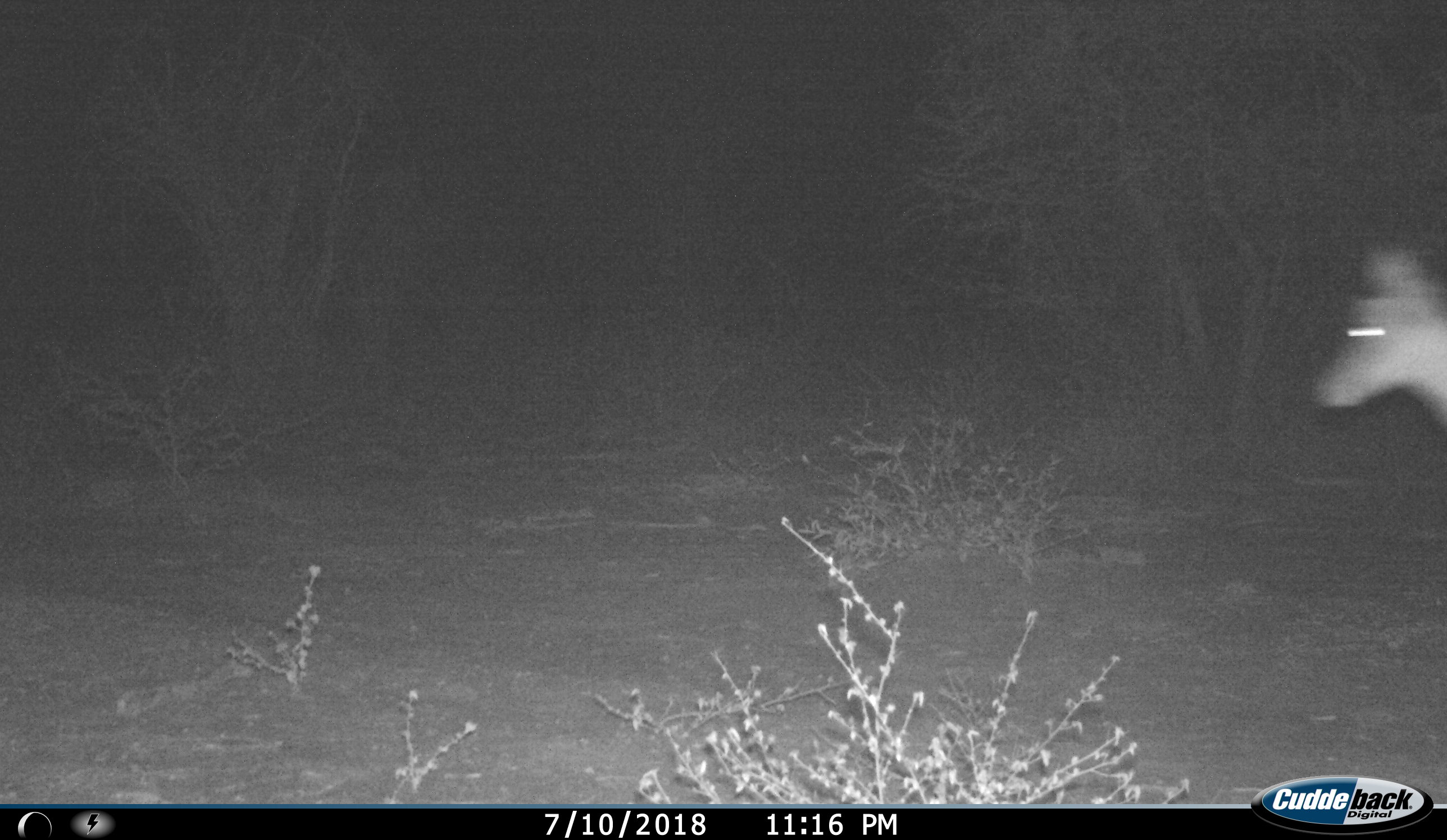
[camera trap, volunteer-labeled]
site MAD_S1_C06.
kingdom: Animalia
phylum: Chordata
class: Mammalia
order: Artiodactyla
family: Bovidae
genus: Aepyceros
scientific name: Aepyceros melampus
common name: impala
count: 1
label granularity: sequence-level